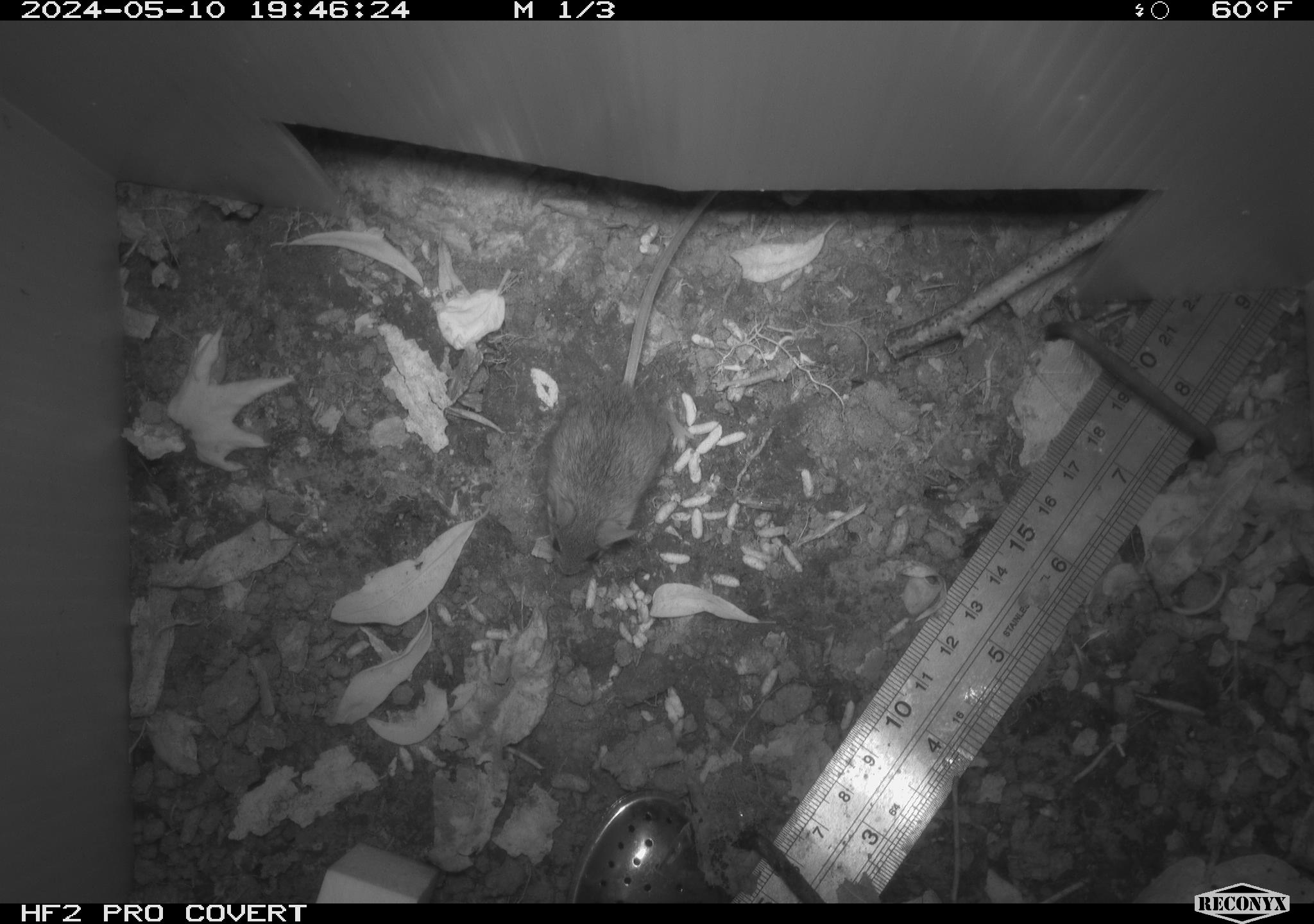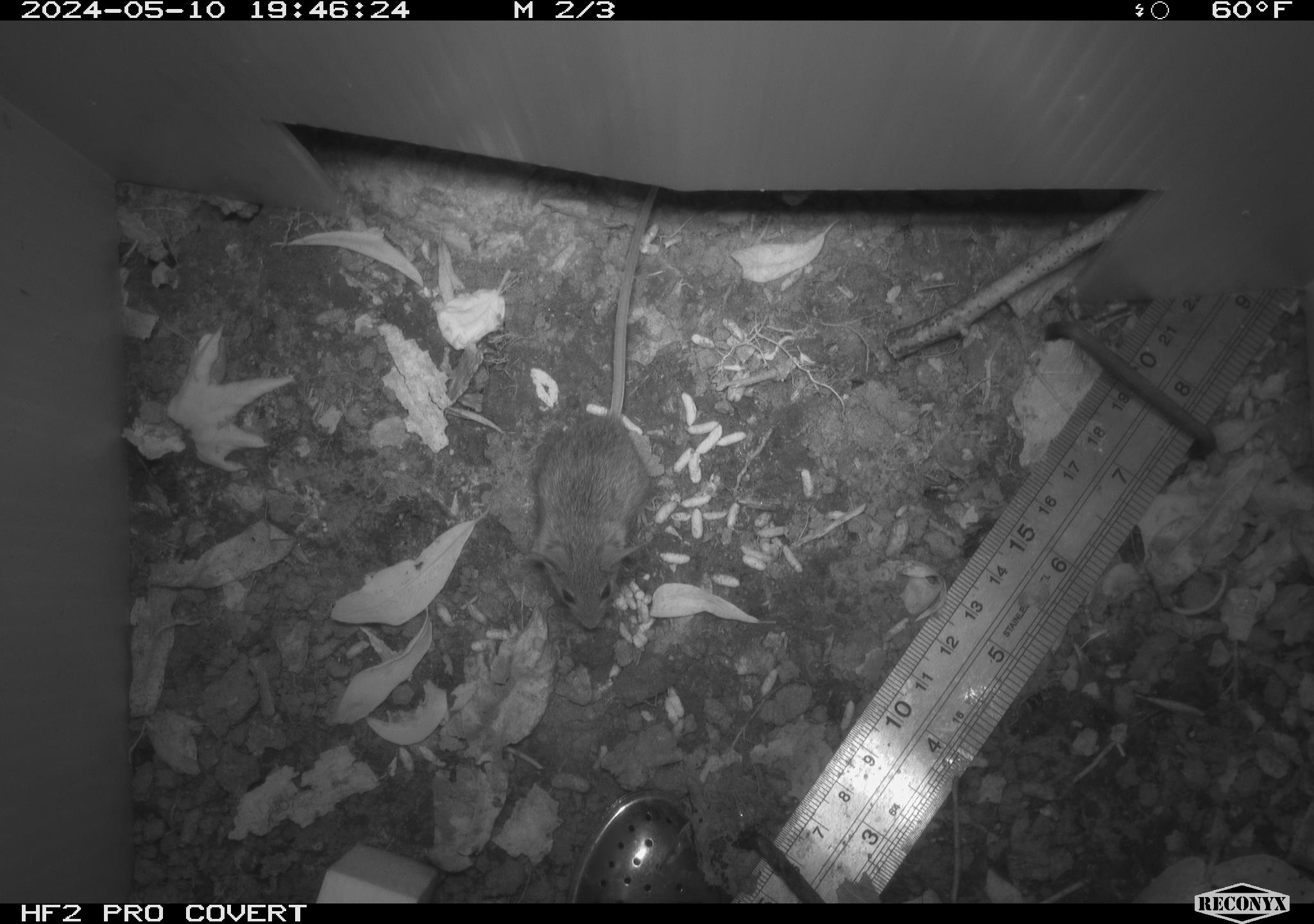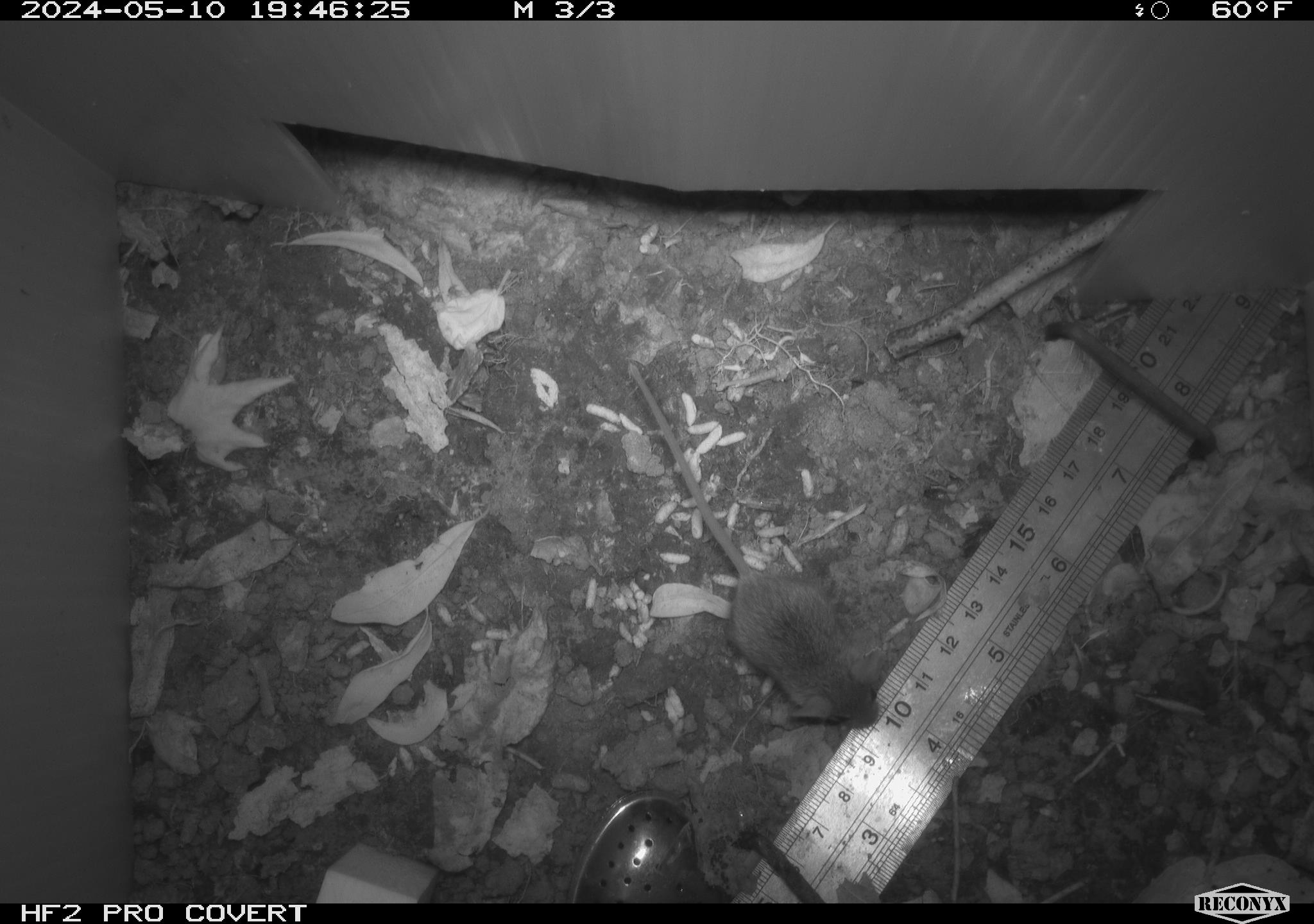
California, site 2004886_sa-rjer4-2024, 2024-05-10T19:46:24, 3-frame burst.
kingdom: Animalia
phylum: Chordata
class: Mammalia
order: Rodentia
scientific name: Rodentia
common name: mouse species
Mouse species (Rodentia).